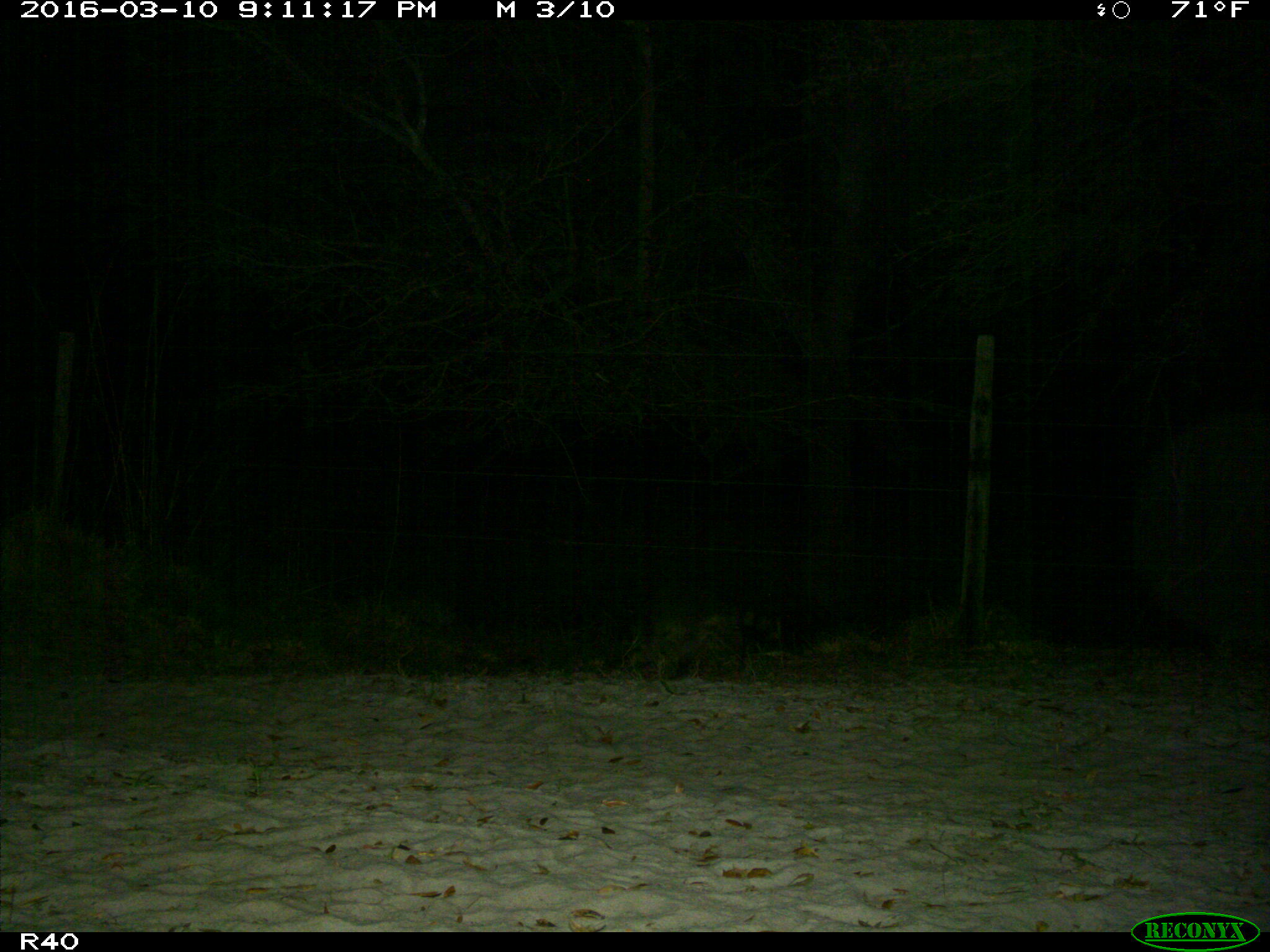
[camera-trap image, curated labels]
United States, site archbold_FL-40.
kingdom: Animalia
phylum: Chordata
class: Mammalia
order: Carnivora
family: Procyonidae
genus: Procyon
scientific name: Procyon lotor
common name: common raccoon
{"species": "Procyon lotor (common raccoon)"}